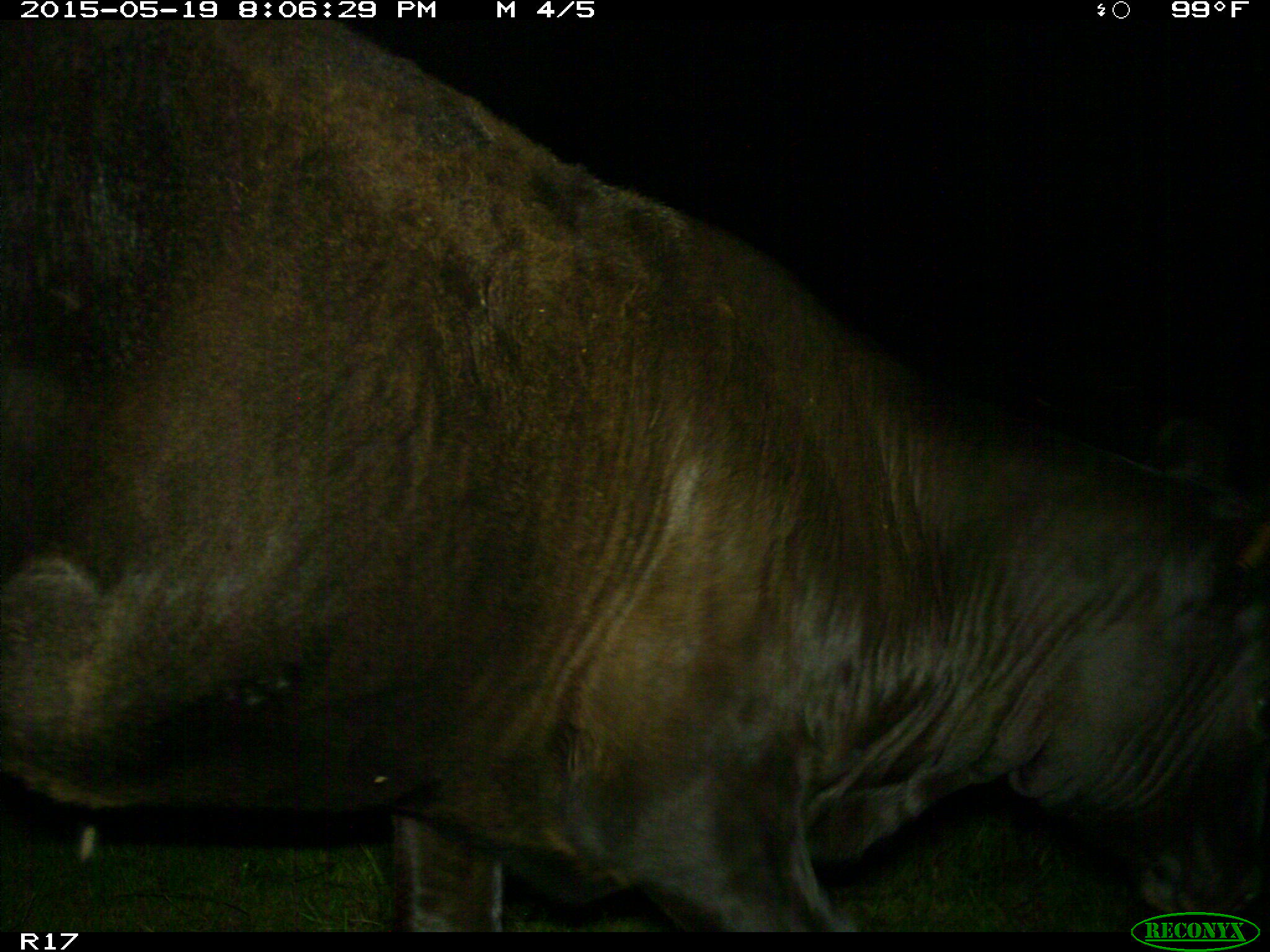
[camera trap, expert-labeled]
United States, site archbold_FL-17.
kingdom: Animalia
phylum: Chordata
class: Mammalia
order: Artiodactyla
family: Bovidae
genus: Bos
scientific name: Bos taurus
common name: domestic cow